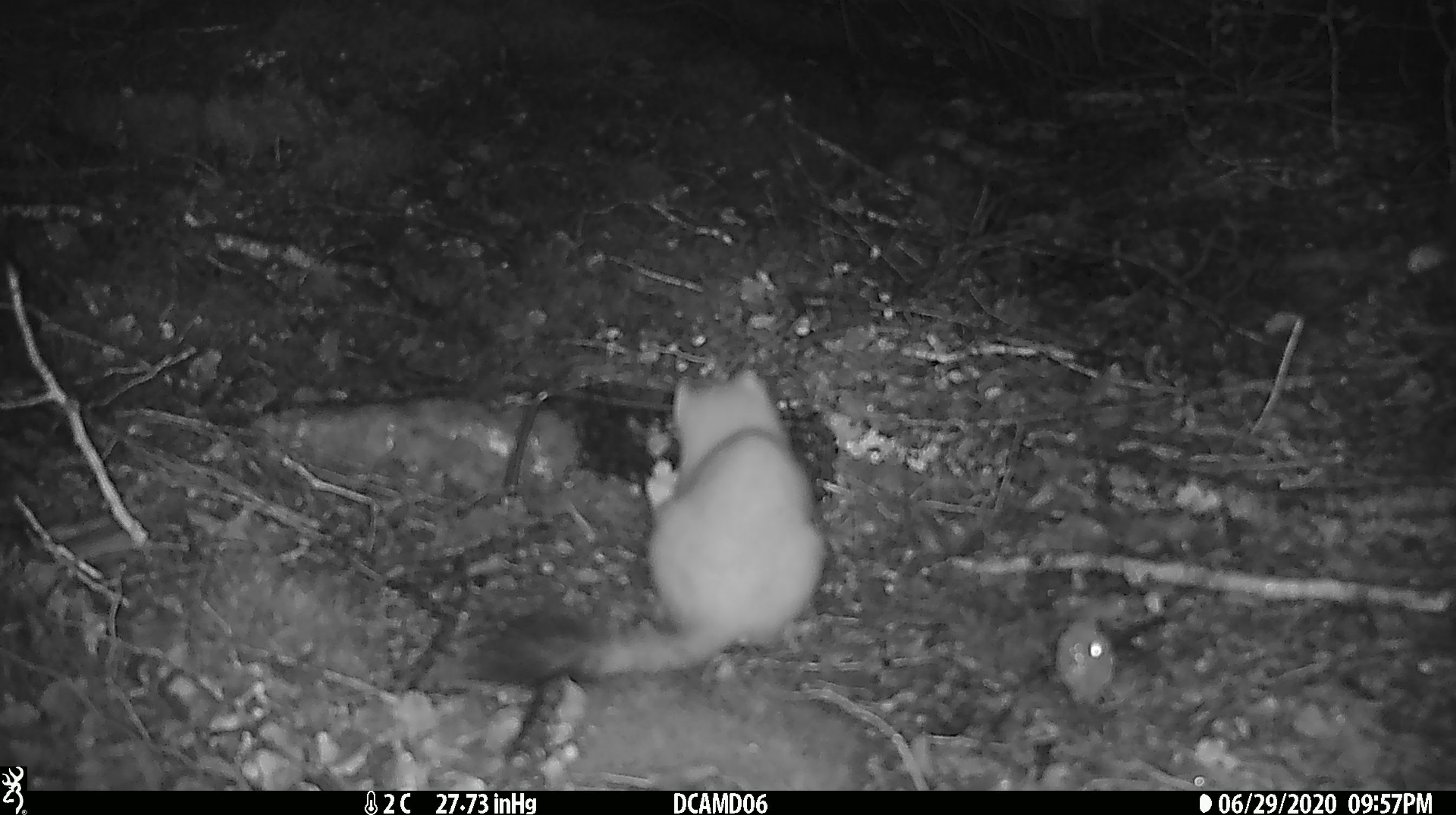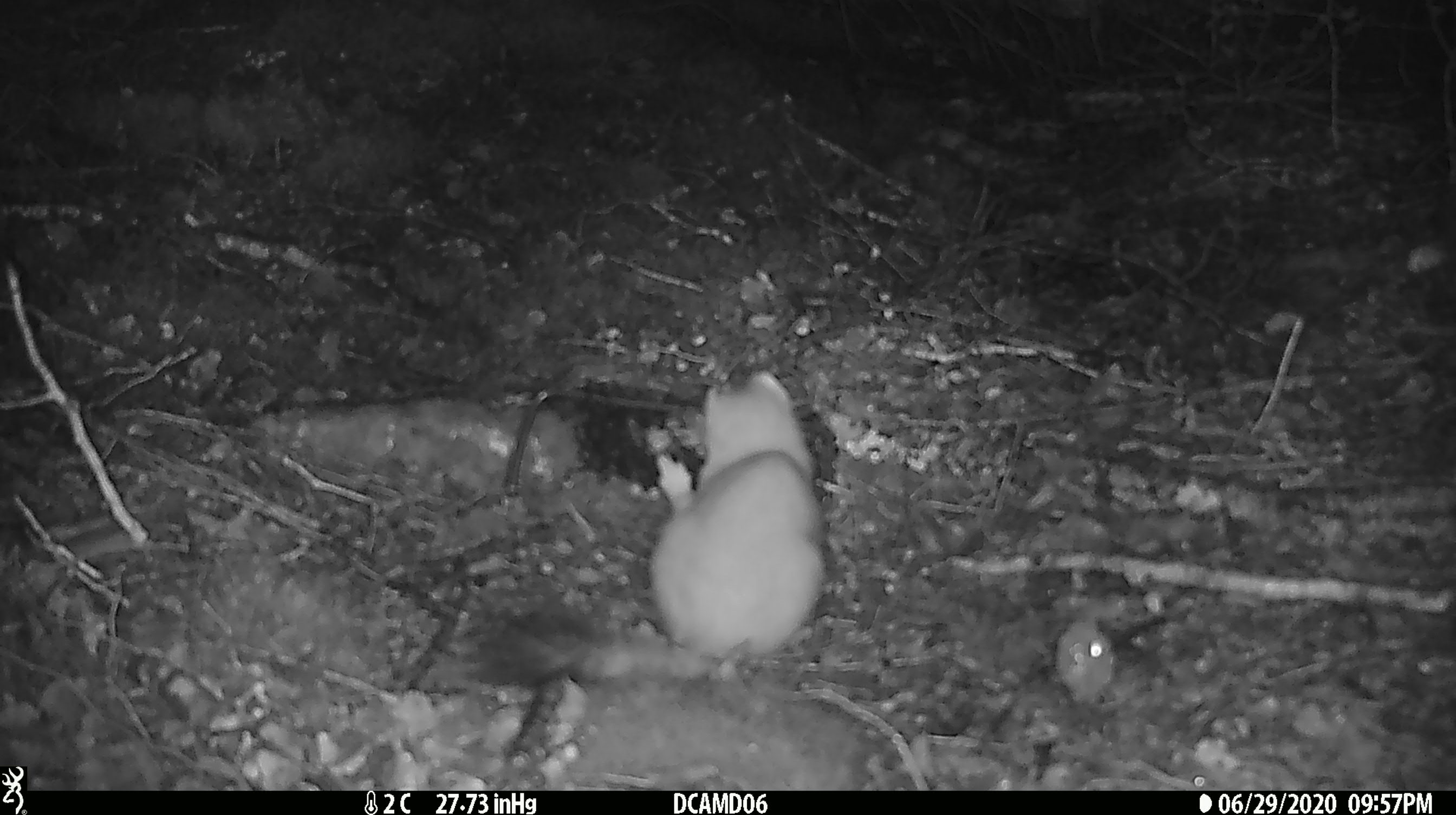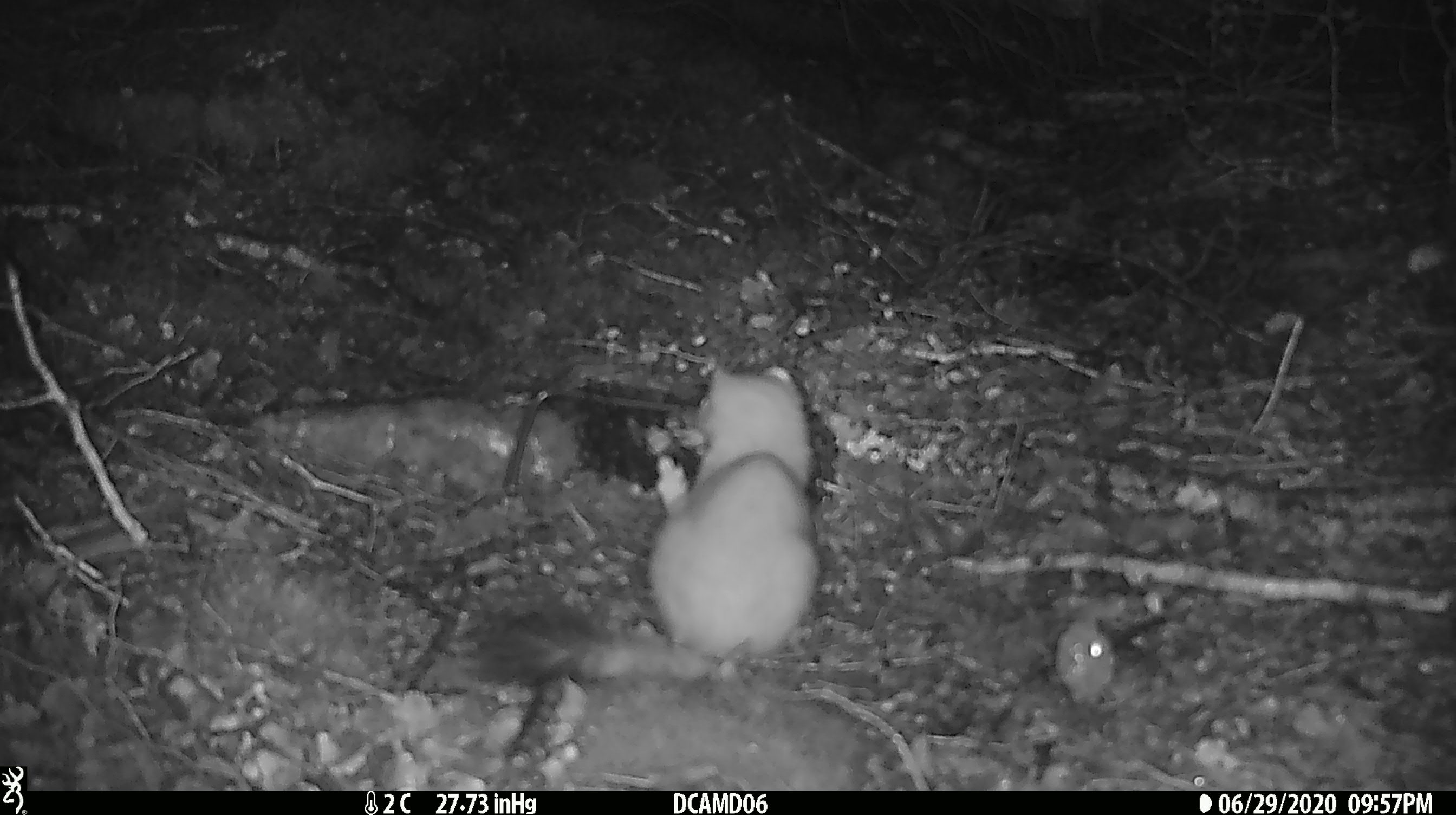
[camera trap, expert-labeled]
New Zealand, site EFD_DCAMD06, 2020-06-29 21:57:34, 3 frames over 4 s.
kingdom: Animalia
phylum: Chordata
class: Mammalia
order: Carnivora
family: Mustelidae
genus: Mustela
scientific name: Mustela erminea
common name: stoat